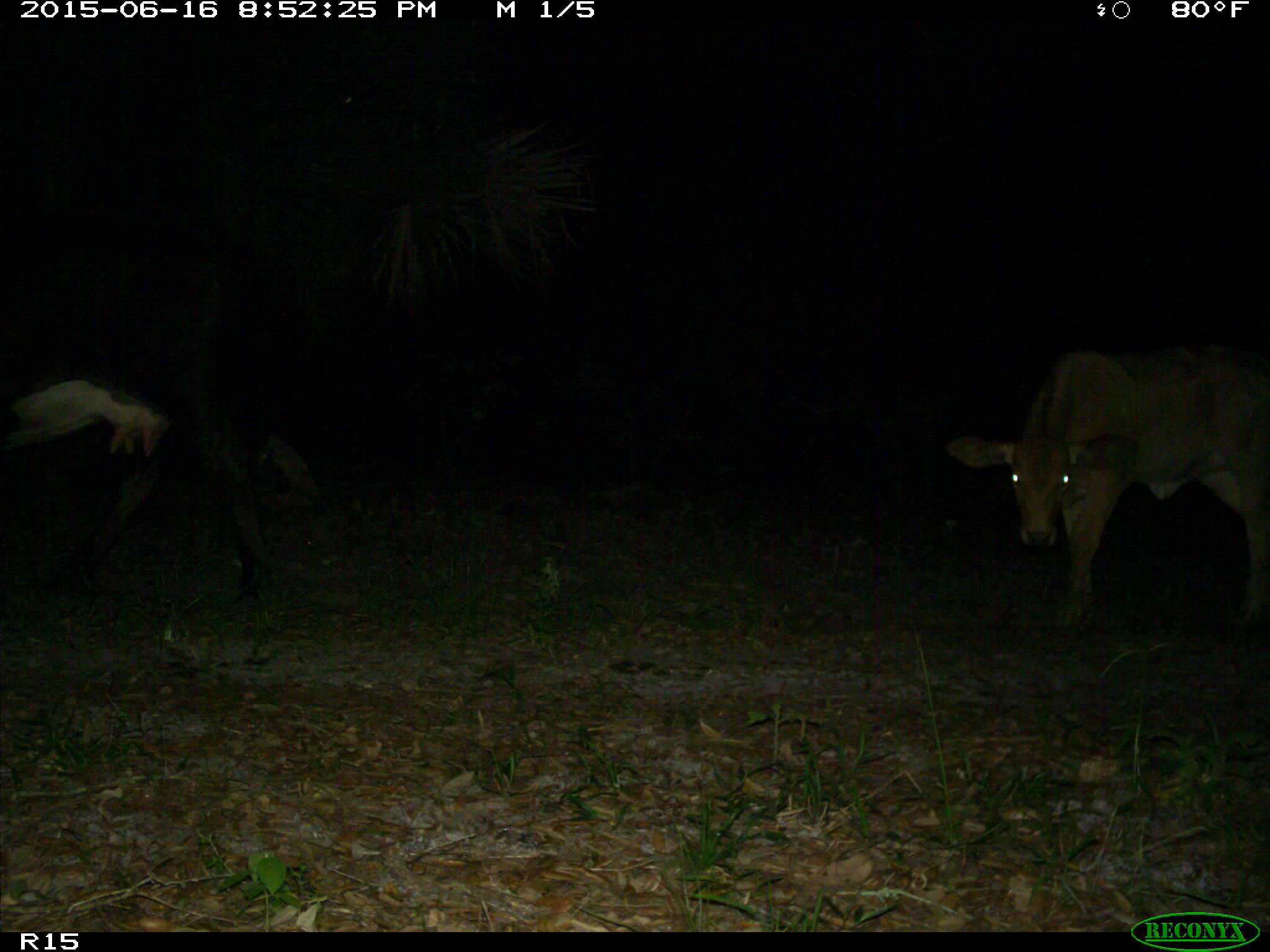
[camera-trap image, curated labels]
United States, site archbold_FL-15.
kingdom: Animalia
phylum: Chordata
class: Mammalia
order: Artiodactyla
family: Bovidae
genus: Bos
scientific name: Bos taurus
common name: domestic cow